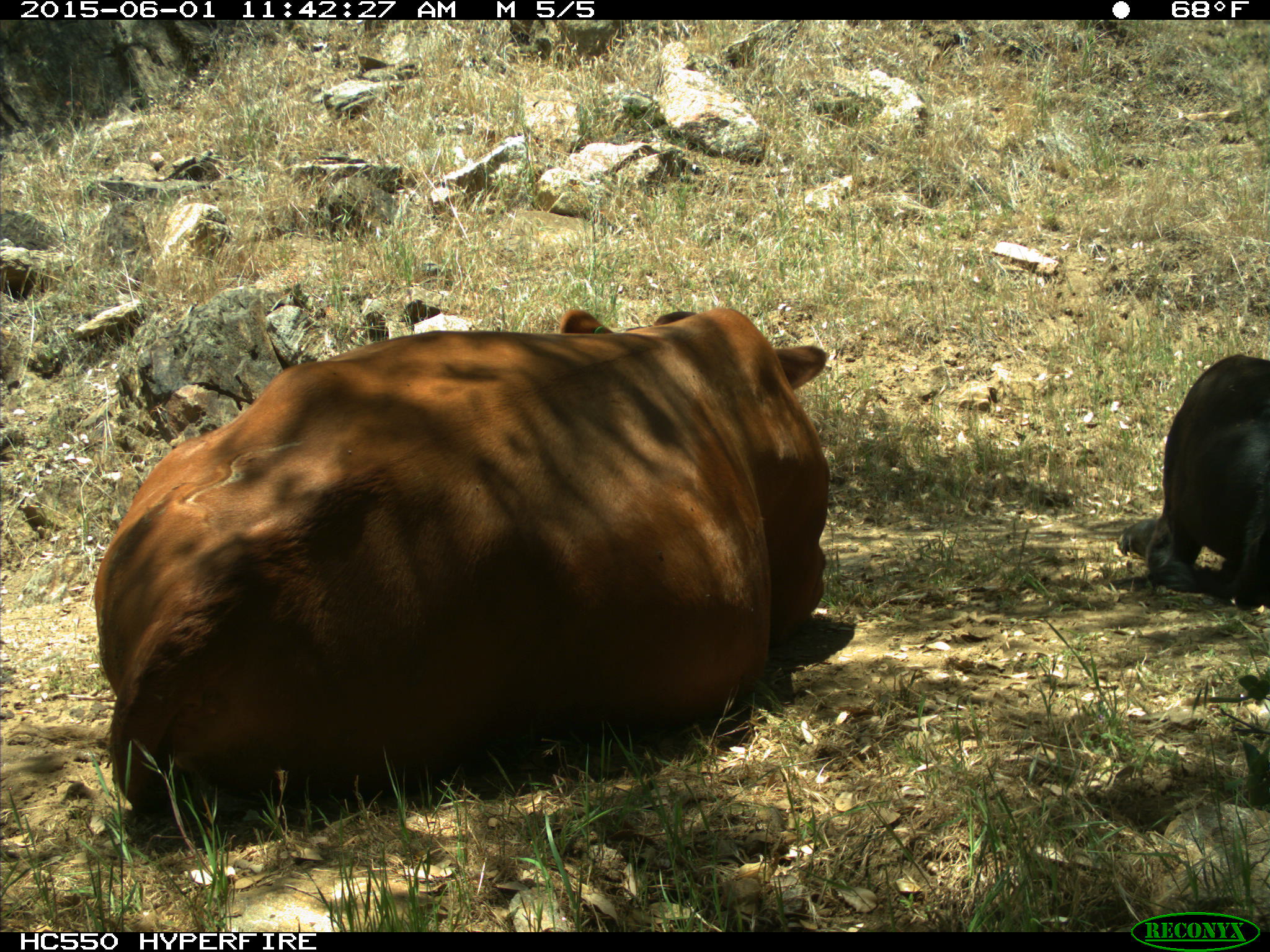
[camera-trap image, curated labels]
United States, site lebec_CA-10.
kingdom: Animalia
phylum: Chordata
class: Mammalia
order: Artiodactyla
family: Bovidae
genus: Bos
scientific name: Bos taurus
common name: domestic cow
Bos taurus (domestic cow).